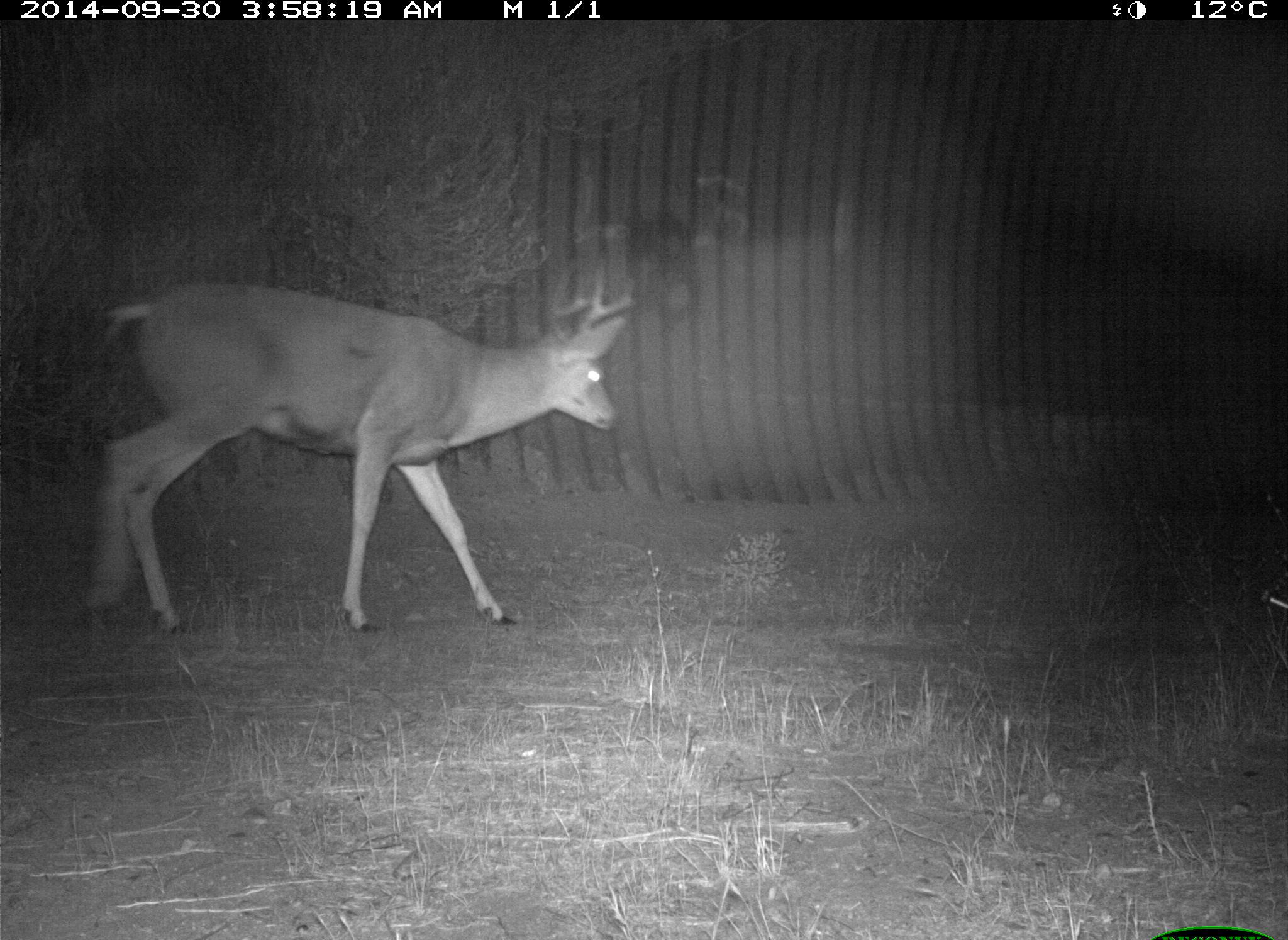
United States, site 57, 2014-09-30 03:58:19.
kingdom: Animalia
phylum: Chordata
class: Mammalia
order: Artiodactyla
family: Cervidae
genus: Odocoileus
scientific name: Odocoileus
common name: deer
Deer (Odocoileus).